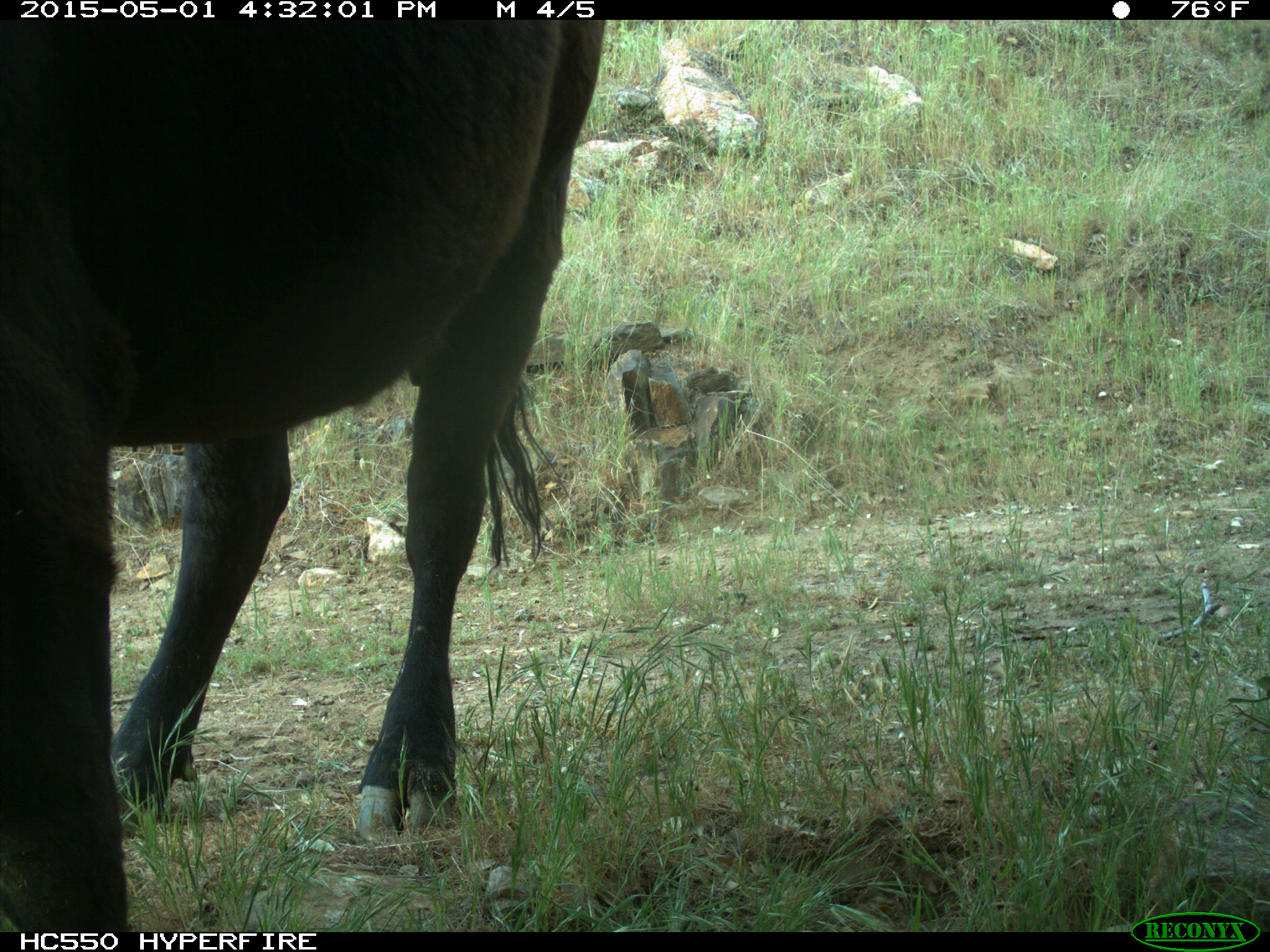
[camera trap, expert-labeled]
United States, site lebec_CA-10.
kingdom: Animalia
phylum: Chordata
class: Mammalia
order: Artiodactyla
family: Bovidae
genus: Bos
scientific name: Bos taurus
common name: domestic cow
Bos taurus (domestic cow).